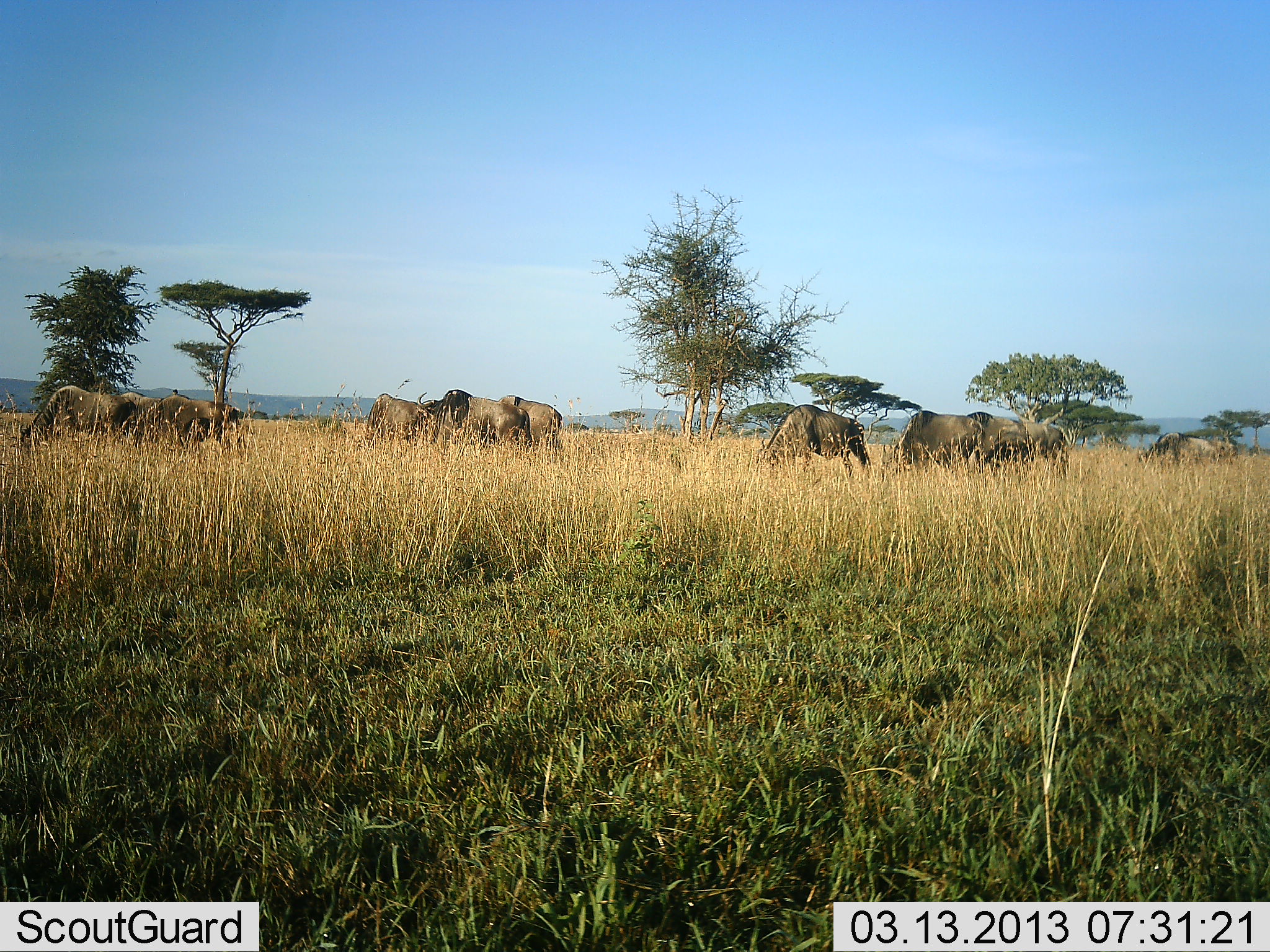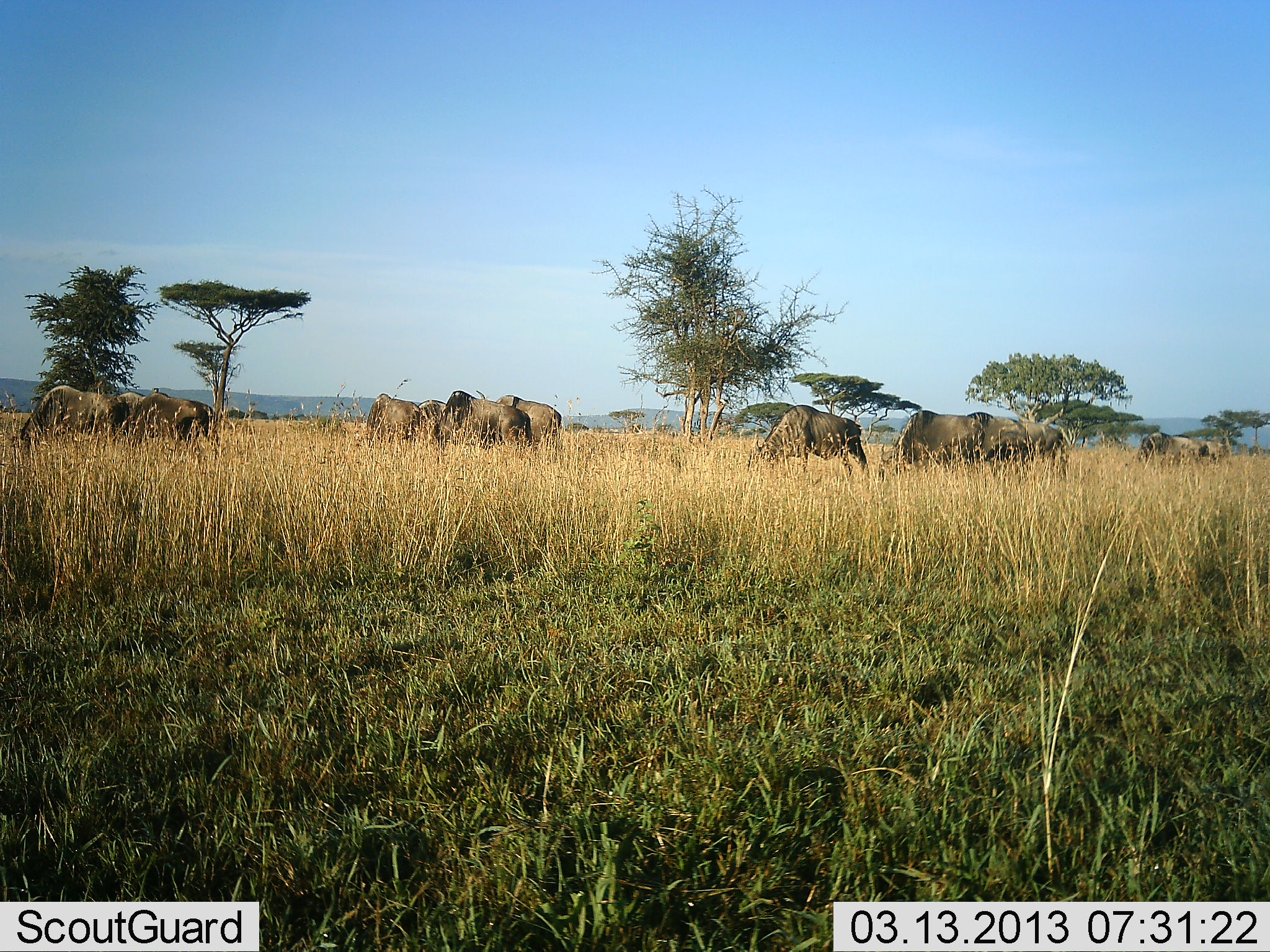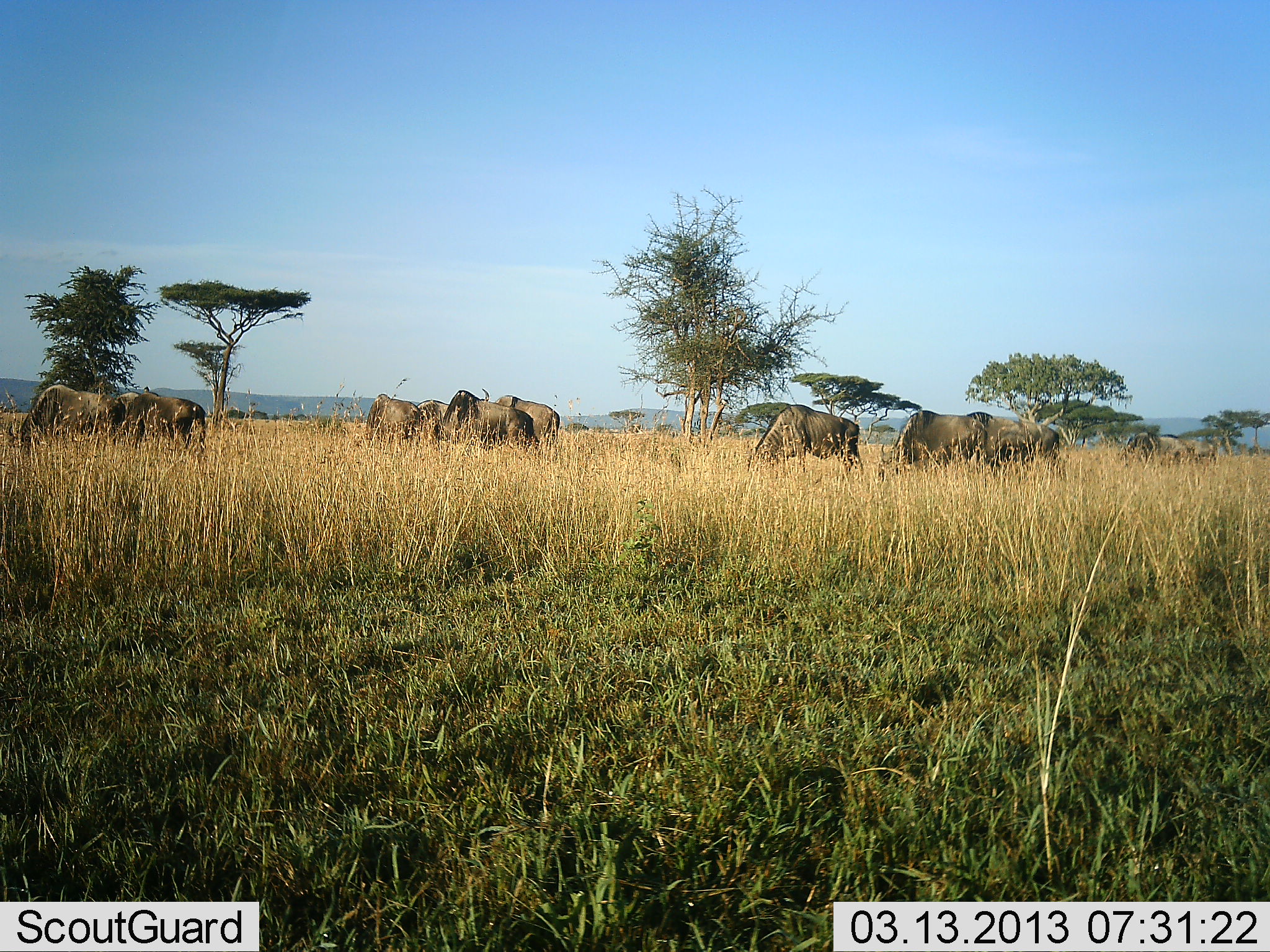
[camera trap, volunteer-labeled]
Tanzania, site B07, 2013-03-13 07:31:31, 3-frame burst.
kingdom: Animalia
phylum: Chordata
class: Mammalia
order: Artiodactyla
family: Bovidae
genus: Connochaetes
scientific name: Connochaetes taurinus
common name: blue wildebeest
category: wildebeest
Wildebeest (blue wildebeest) (Connochaetes taurinus), count 11-50. Behavior (volunteer vote fractions): standing 41%, resting 0%, moving 14%, interacting 0%. Young present (vote fraction): 0%. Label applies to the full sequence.